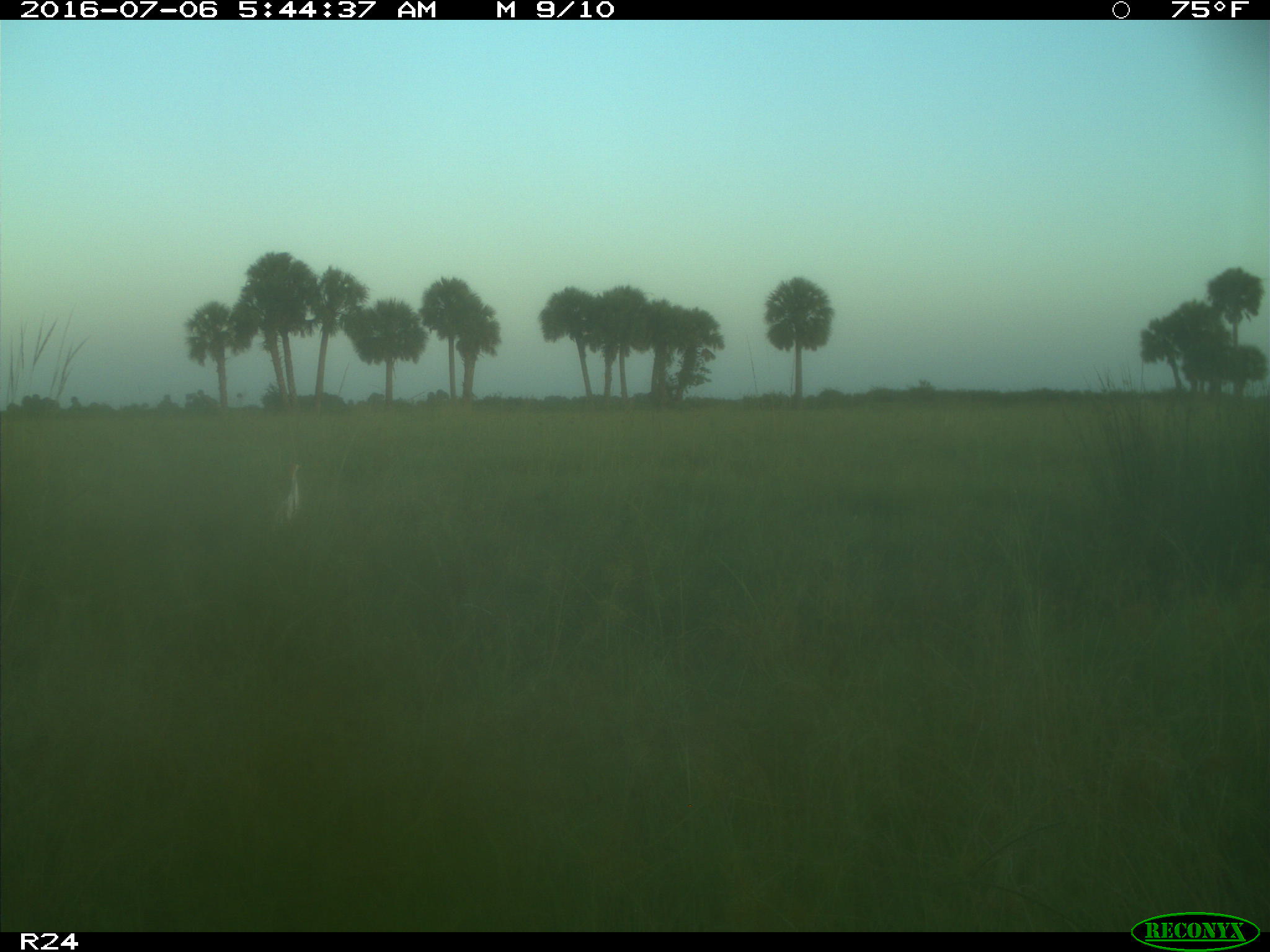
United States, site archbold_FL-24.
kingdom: Animalia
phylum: Chordata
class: Mammalia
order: Artiodactyla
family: Bovidae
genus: Bos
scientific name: Bos taurus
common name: domestic cow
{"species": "Bos taurus (domestic cow)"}